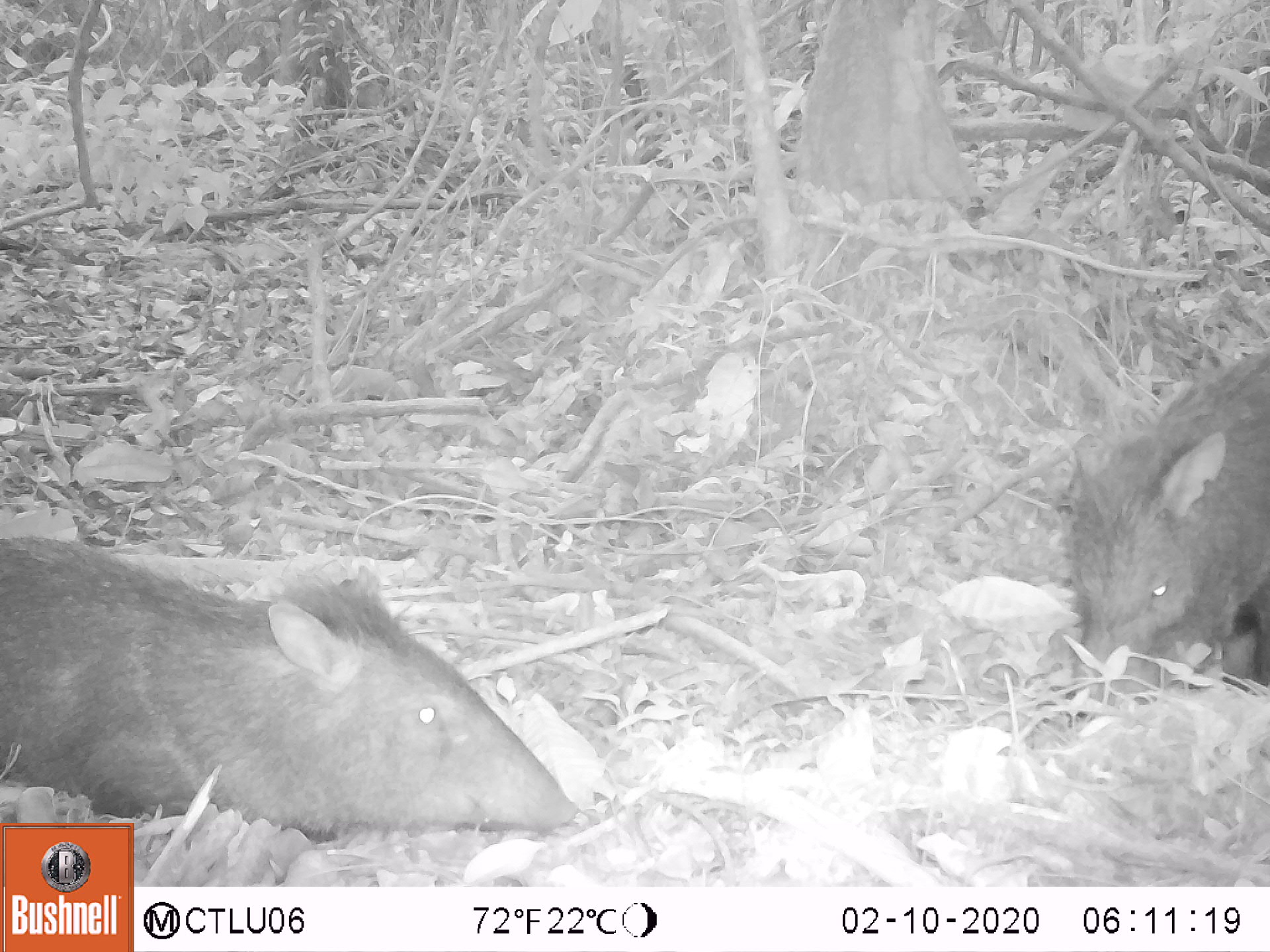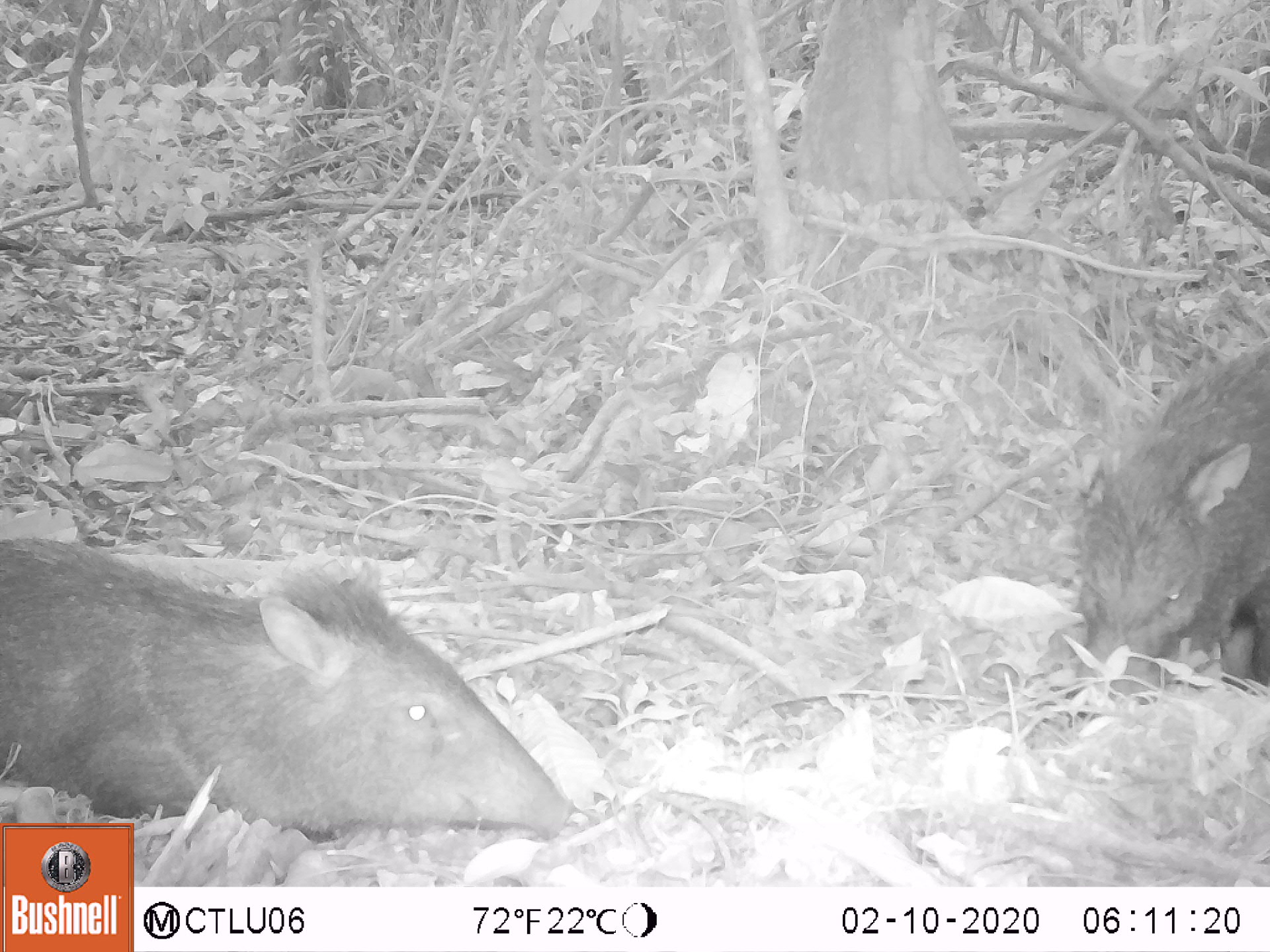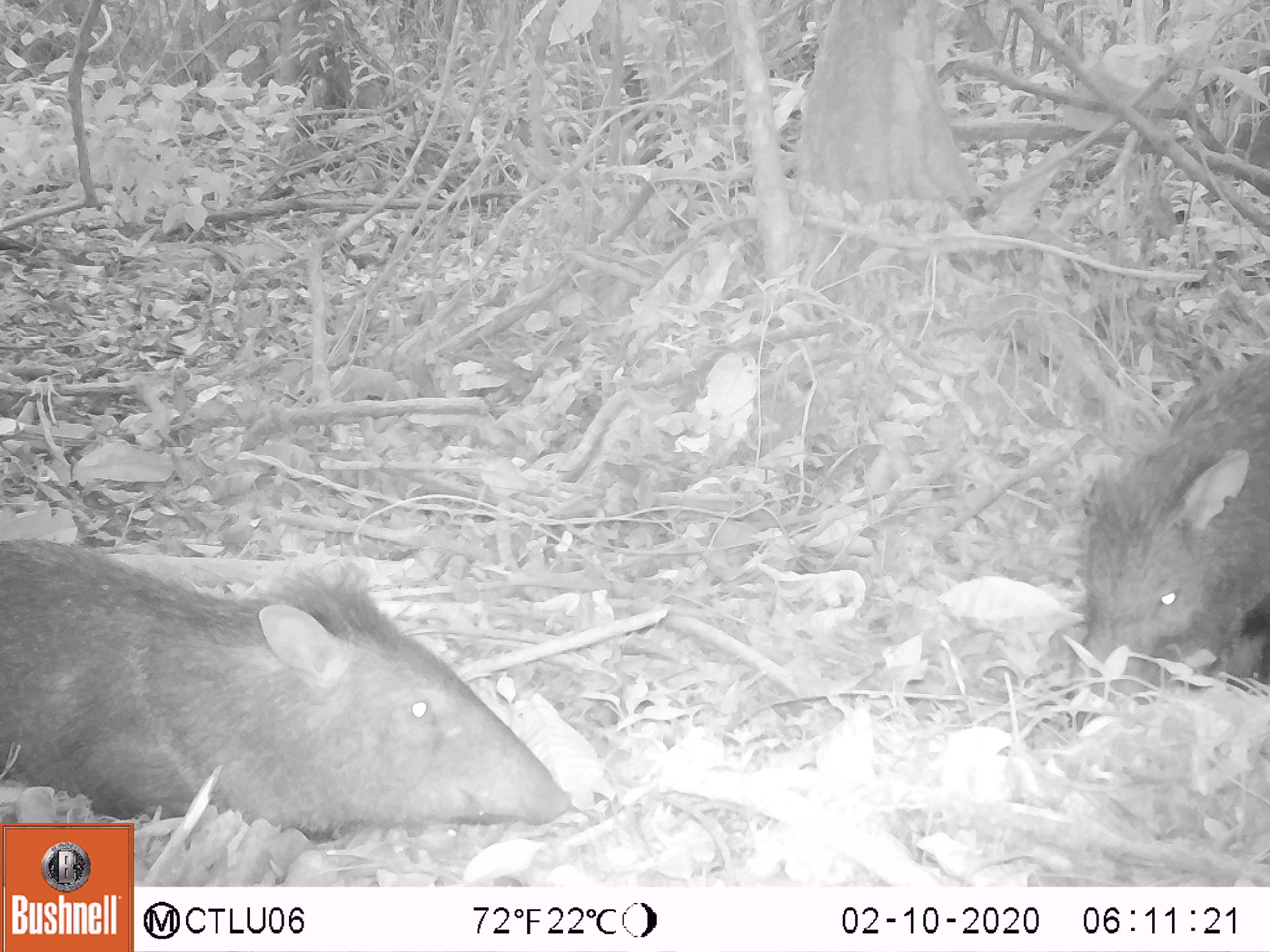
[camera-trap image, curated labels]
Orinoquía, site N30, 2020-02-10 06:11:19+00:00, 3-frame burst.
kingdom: Animalia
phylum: Chordata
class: Mammalia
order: Artiodactyla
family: Tayassuidae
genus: Pecari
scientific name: Pecari tajacu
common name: collared peccary